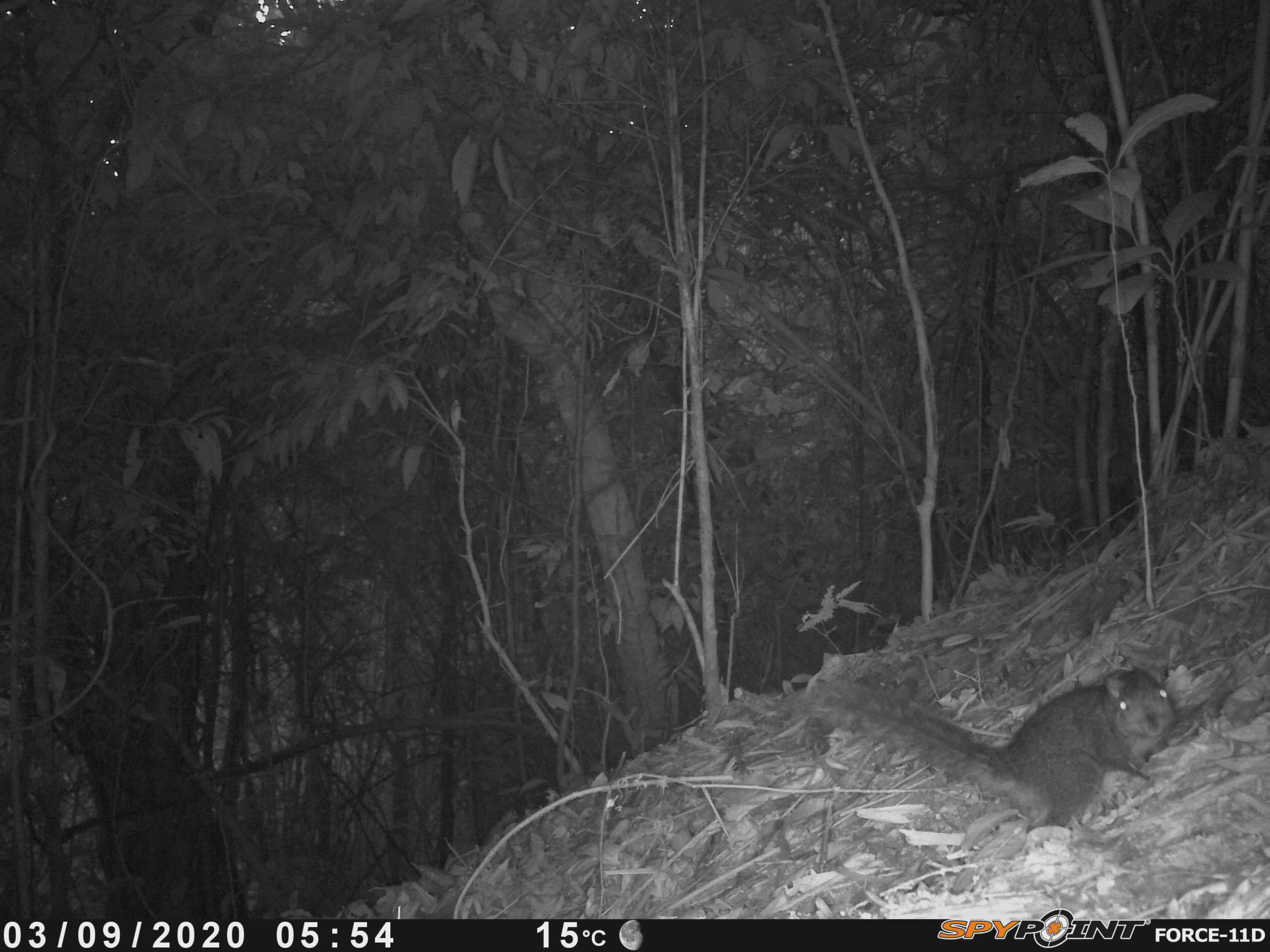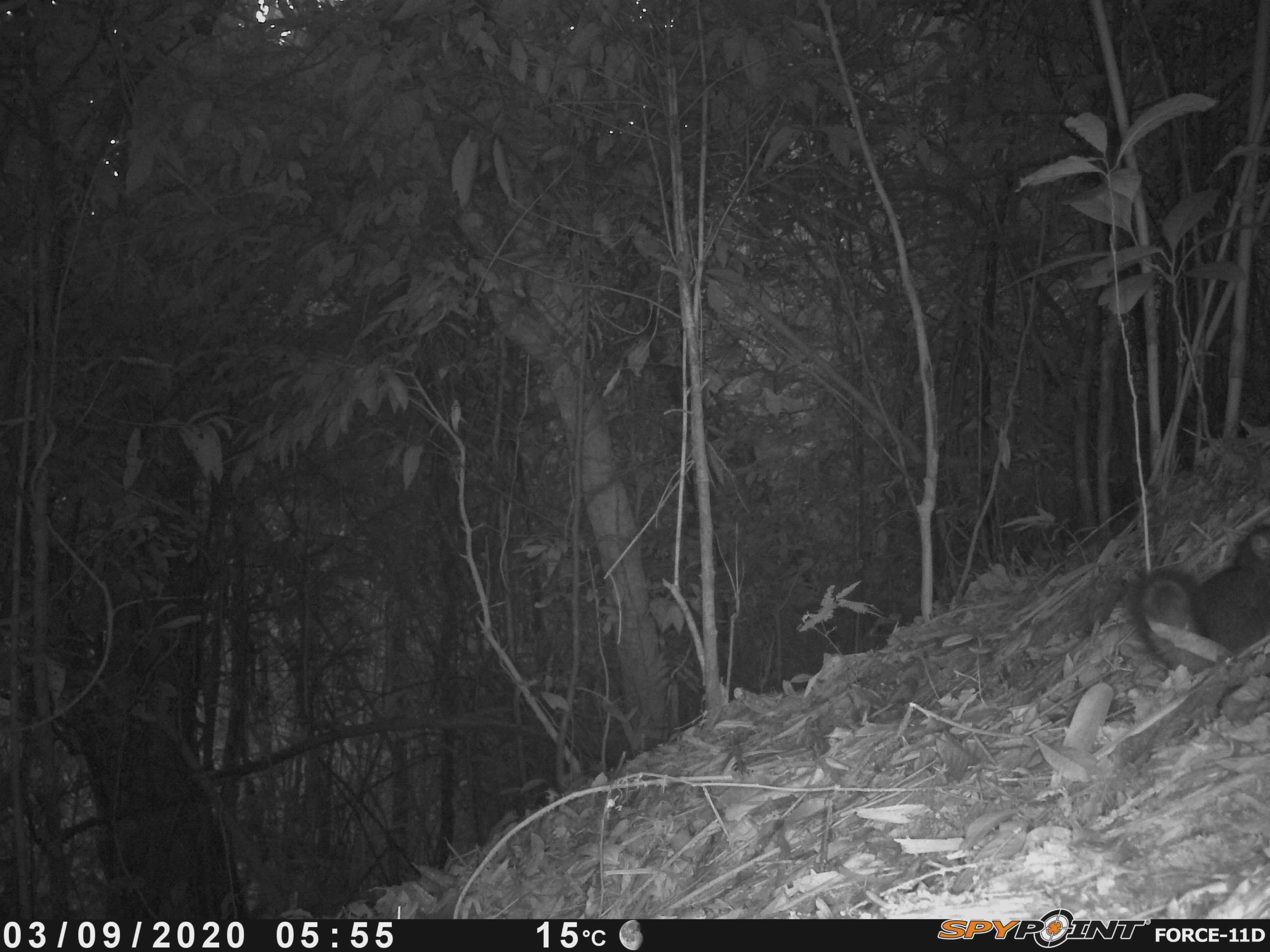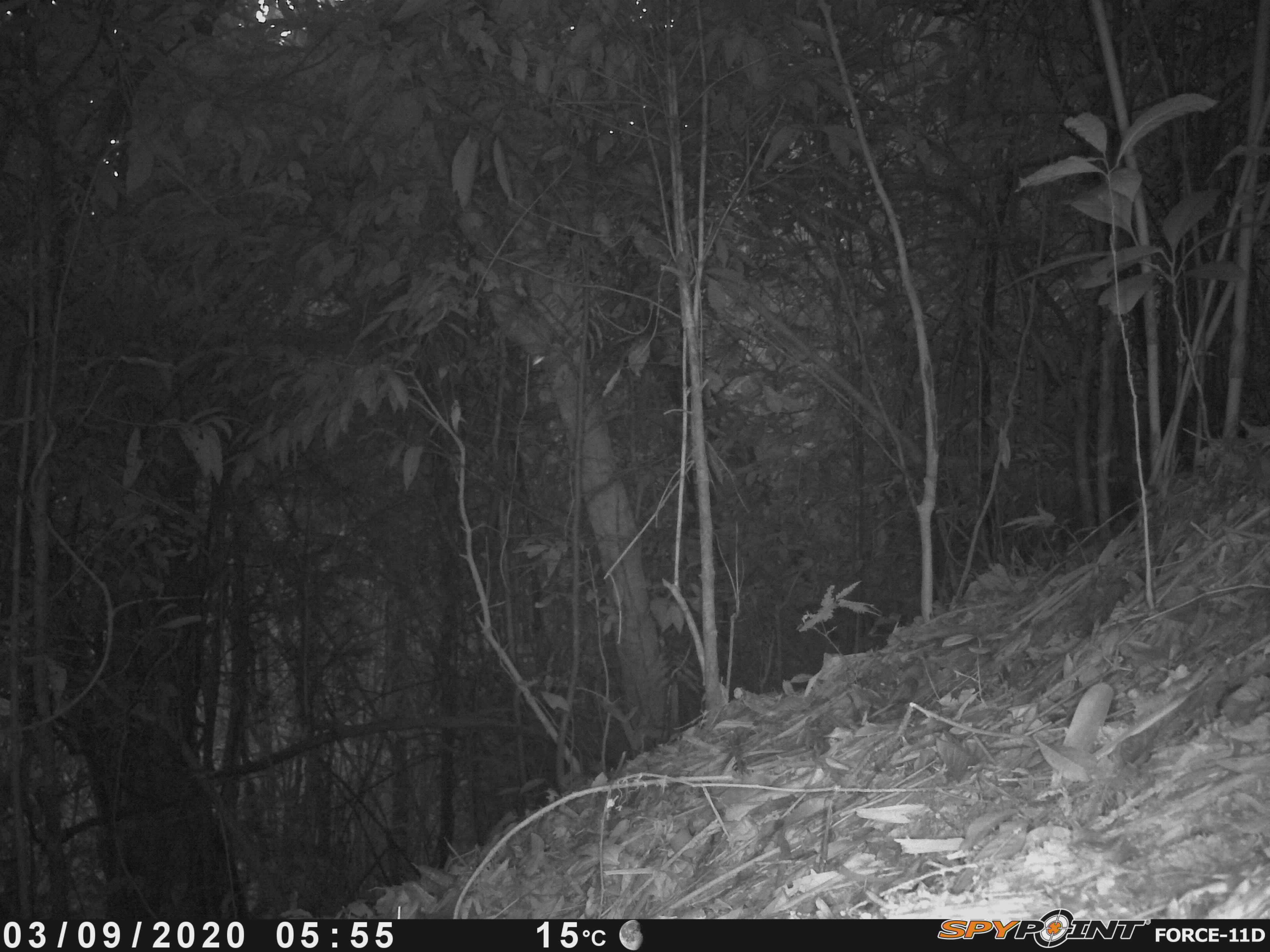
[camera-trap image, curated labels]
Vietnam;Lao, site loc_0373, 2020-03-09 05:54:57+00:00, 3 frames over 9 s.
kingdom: Animalia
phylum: Chordata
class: Mammalia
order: Rodentia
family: Sciuridae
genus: Dremomys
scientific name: Dremomys rufigenis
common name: red-cheeked squirrel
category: red cheeked squirrel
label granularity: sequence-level